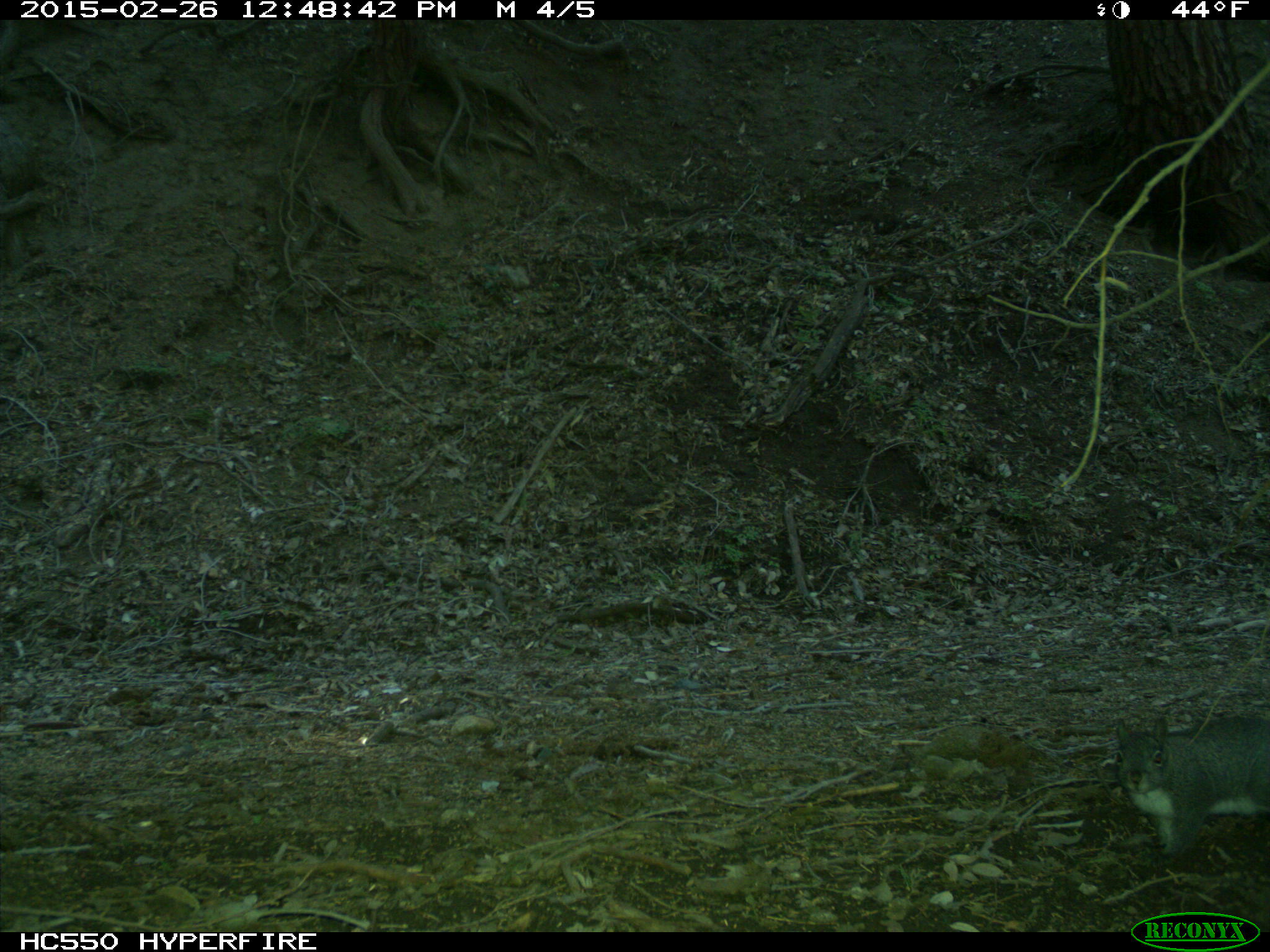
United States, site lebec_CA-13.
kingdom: Animalia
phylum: Chordata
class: Mammalia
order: Rodentia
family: Sciuridae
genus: Sciurus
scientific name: Sciurus carolinensis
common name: eastern gray squirrel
Sciurus carolinensis (eastern gray squirrel).